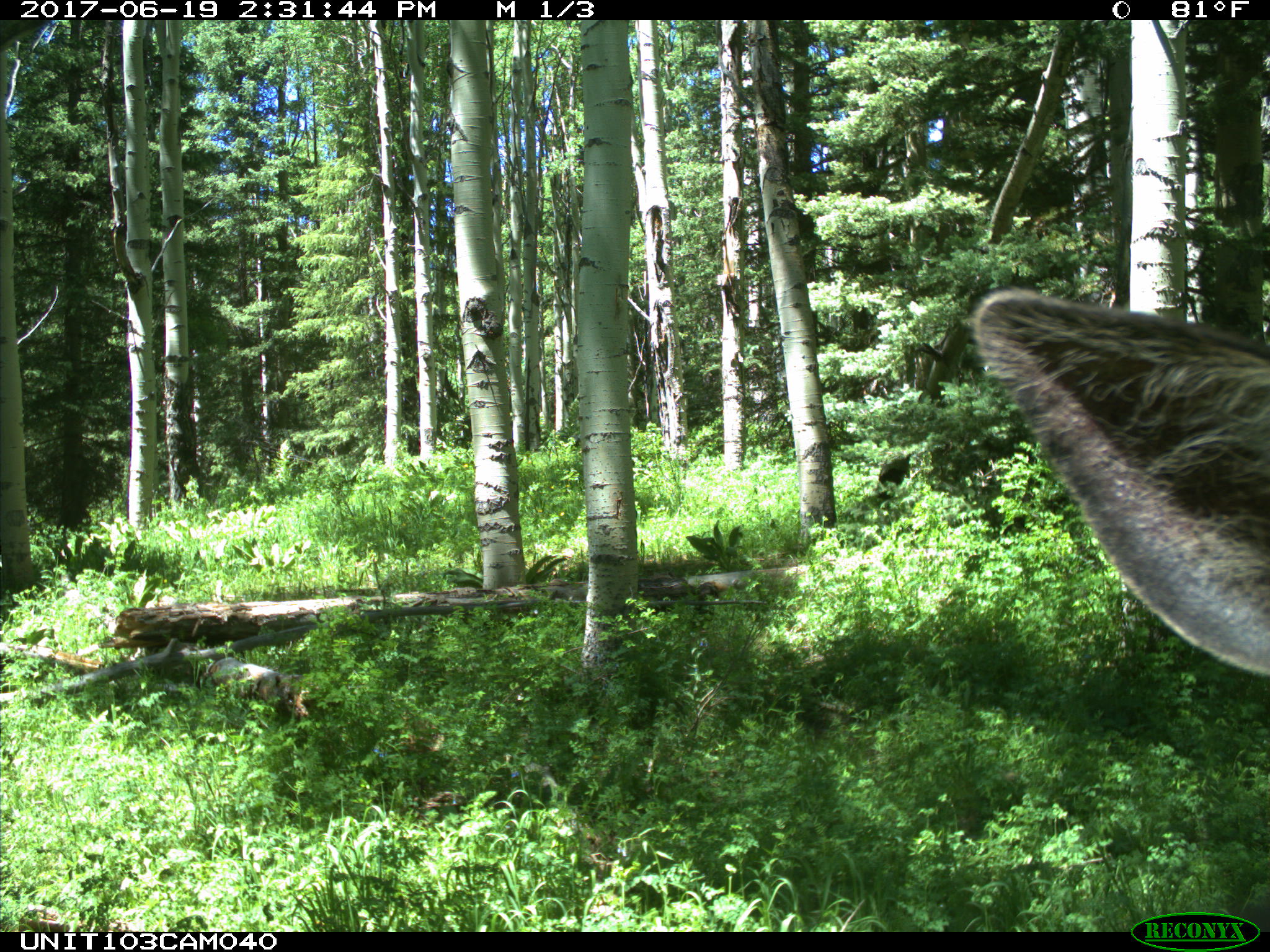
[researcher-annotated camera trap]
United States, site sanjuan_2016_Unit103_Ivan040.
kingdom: Animalia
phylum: Chordata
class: Mammalia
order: Artiodactyla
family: Cervidae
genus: Cervus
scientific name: Cervus elaphus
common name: red deer